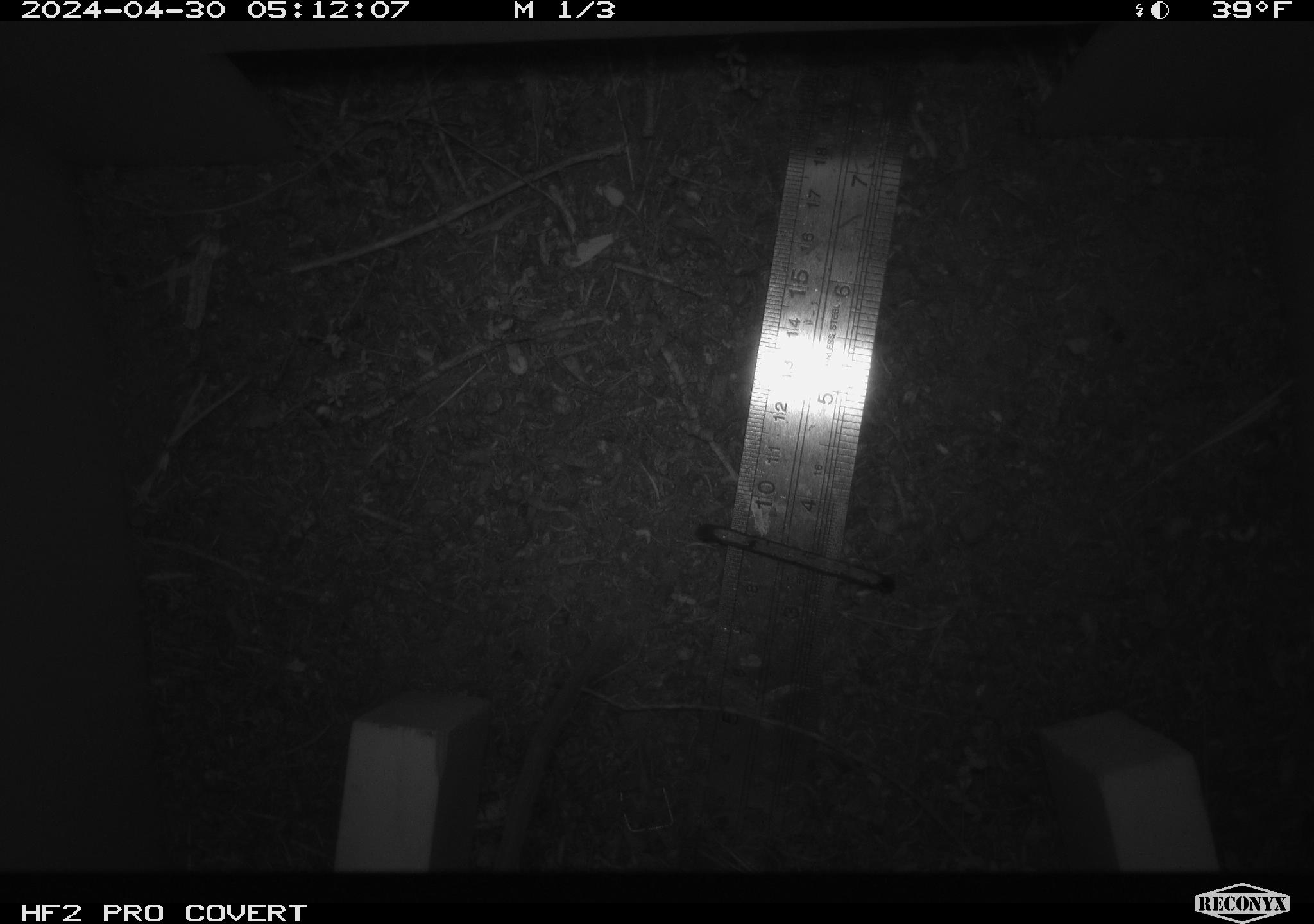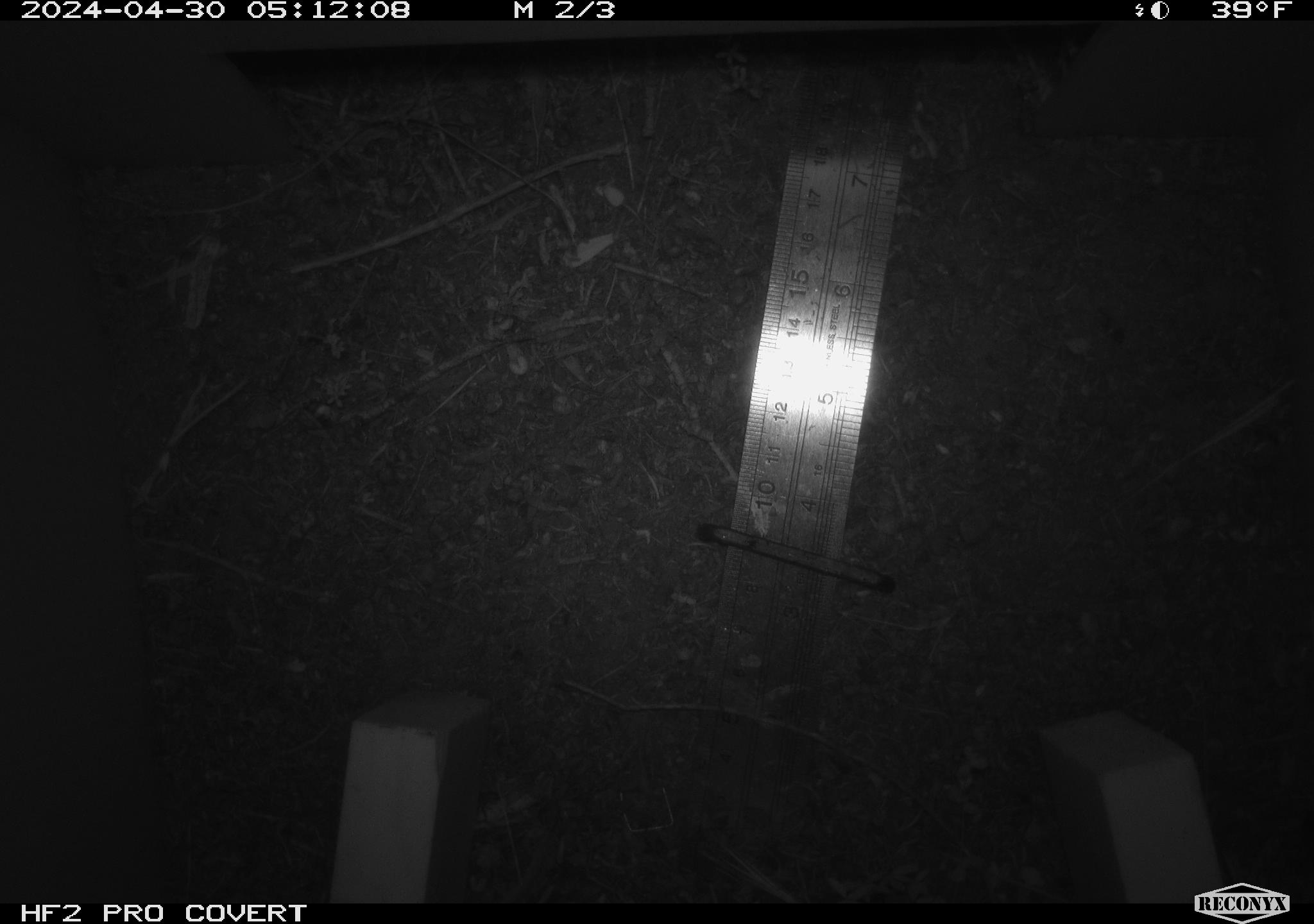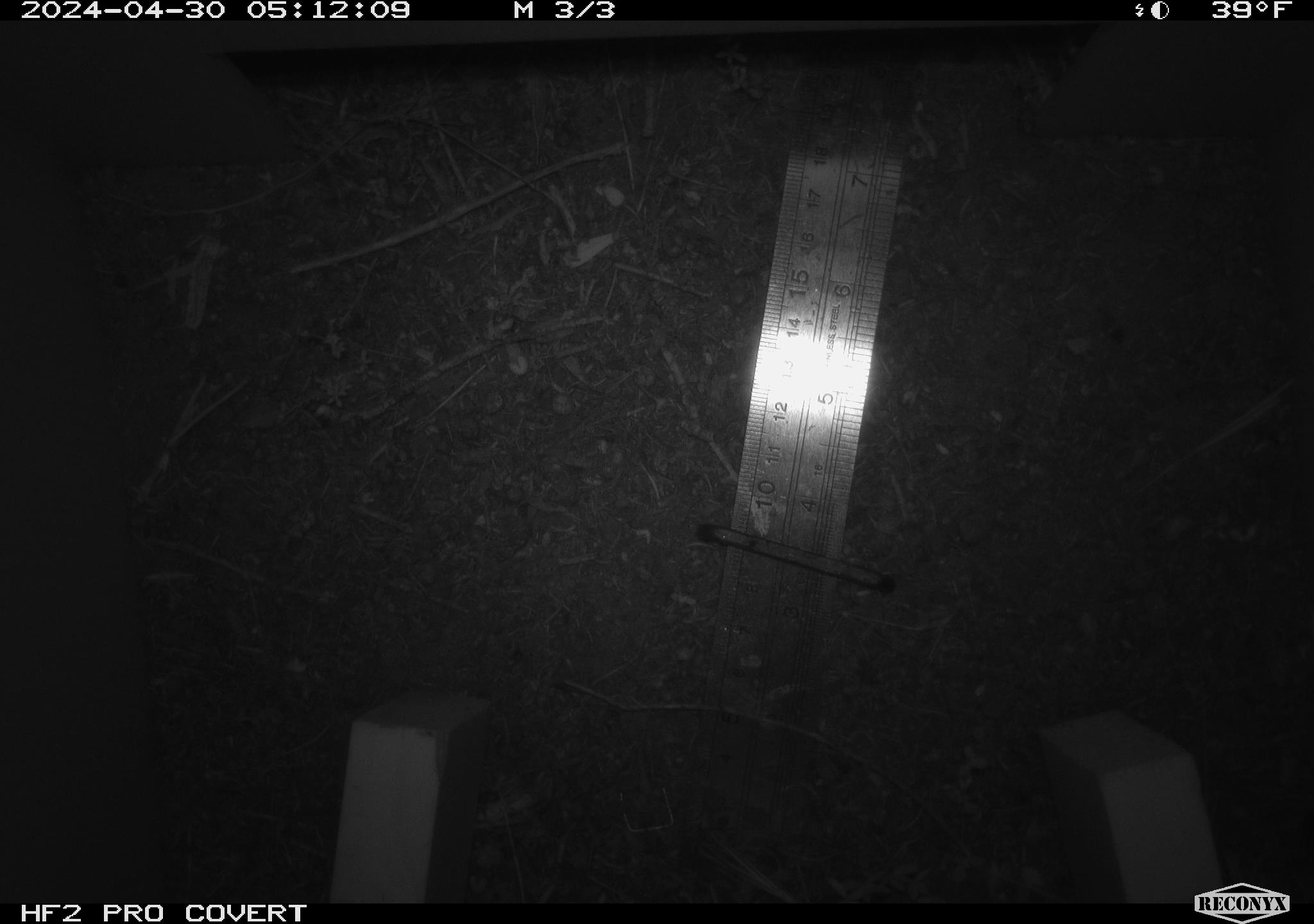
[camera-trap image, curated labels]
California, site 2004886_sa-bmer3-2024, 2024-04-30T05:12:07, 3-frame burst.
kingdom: Animalia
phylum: Chordata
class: Mammalia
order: Rodentia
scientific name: Rodentia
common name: mouse species